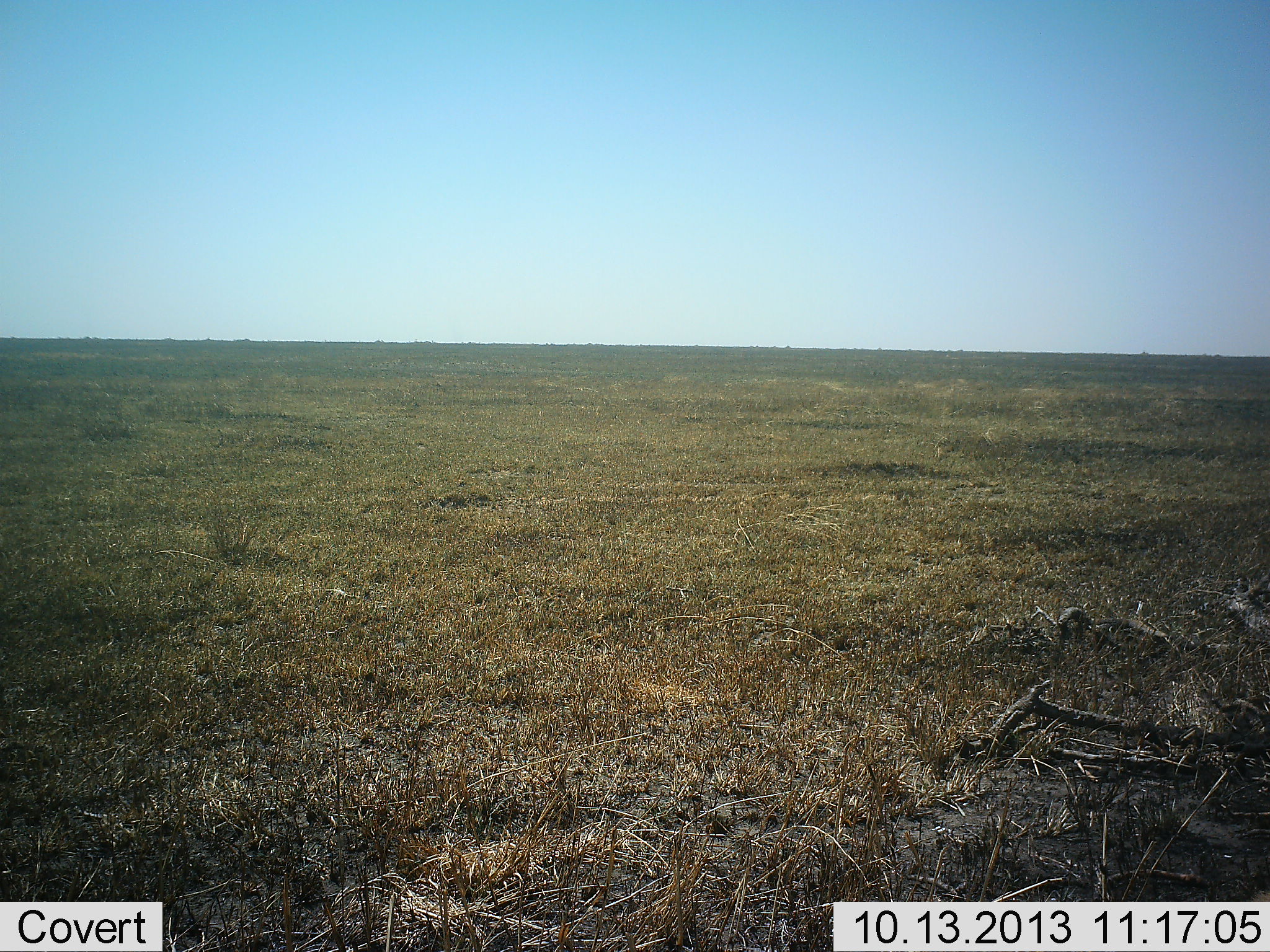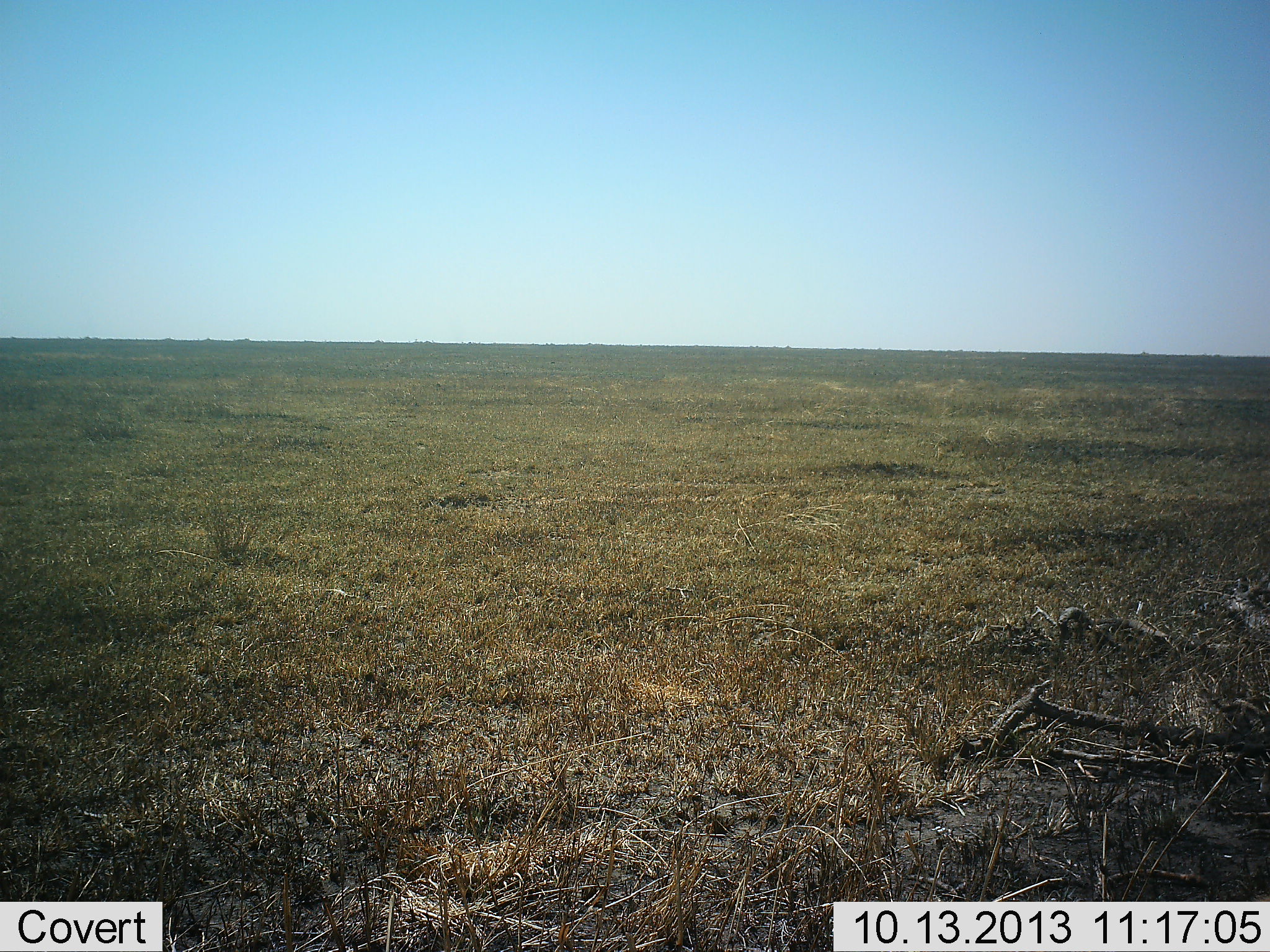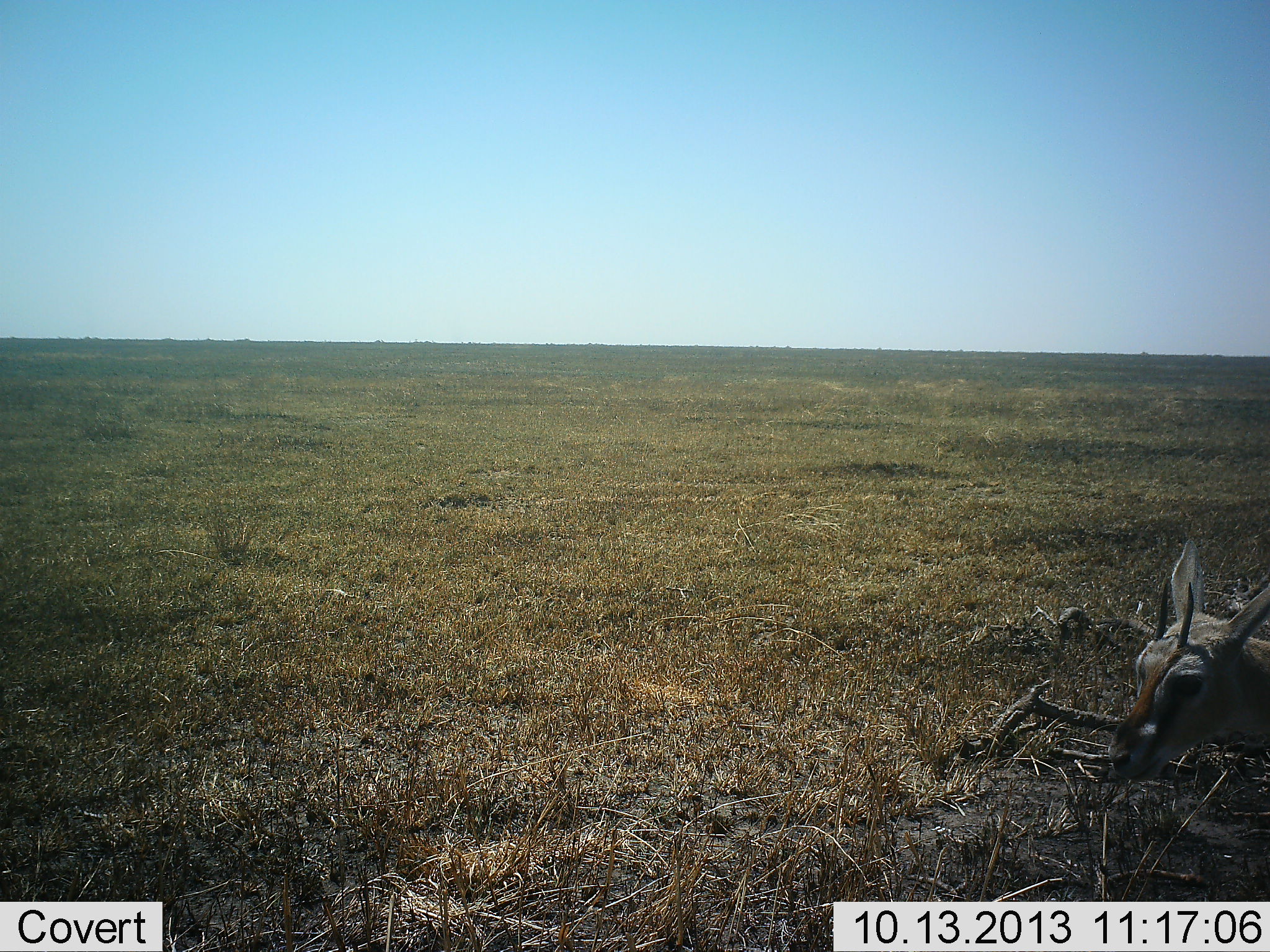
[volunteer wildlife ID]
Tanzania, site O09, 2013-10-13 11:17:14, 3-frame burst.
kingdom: Animalia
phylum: Chordata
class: Mammalia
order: Artiodactyla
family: Bovidae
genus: Eudorcas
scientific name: Eudorcas thomsonii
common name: thomson's gazelle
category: gazellethomsons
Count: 1.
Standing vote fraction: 18%.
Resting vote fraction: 0%.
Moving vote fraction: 91%.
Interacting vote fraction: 0%.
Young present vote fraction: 9%.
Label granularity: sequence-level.